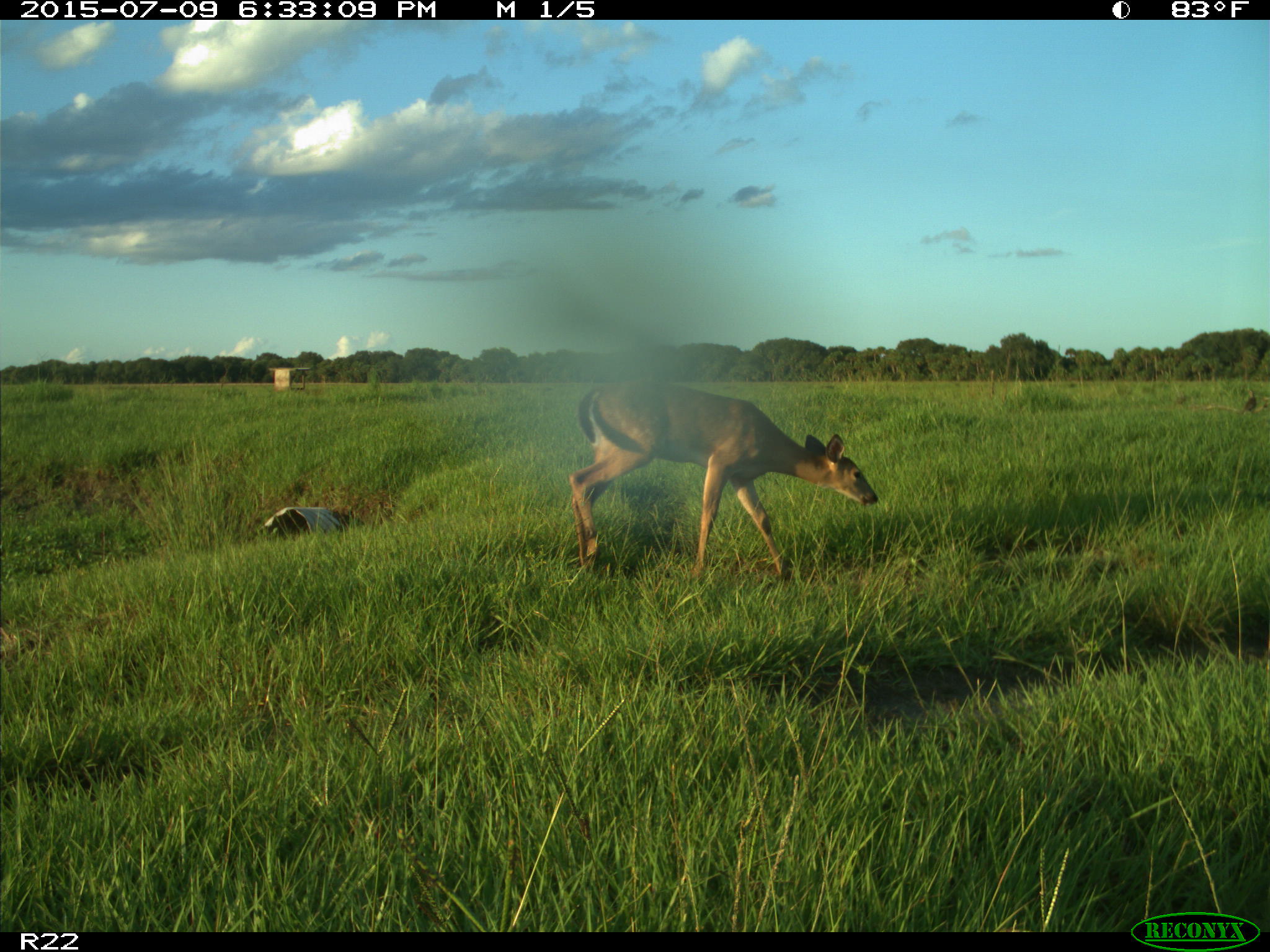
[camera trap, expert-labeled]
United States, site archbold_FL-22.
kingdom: Animalia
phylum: Chordata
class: Mammalia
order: Artiodactyla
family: Bovidae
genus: Bos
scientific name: Bos taurus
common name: domestic cow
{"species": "Bos taurus (domestic cow)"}